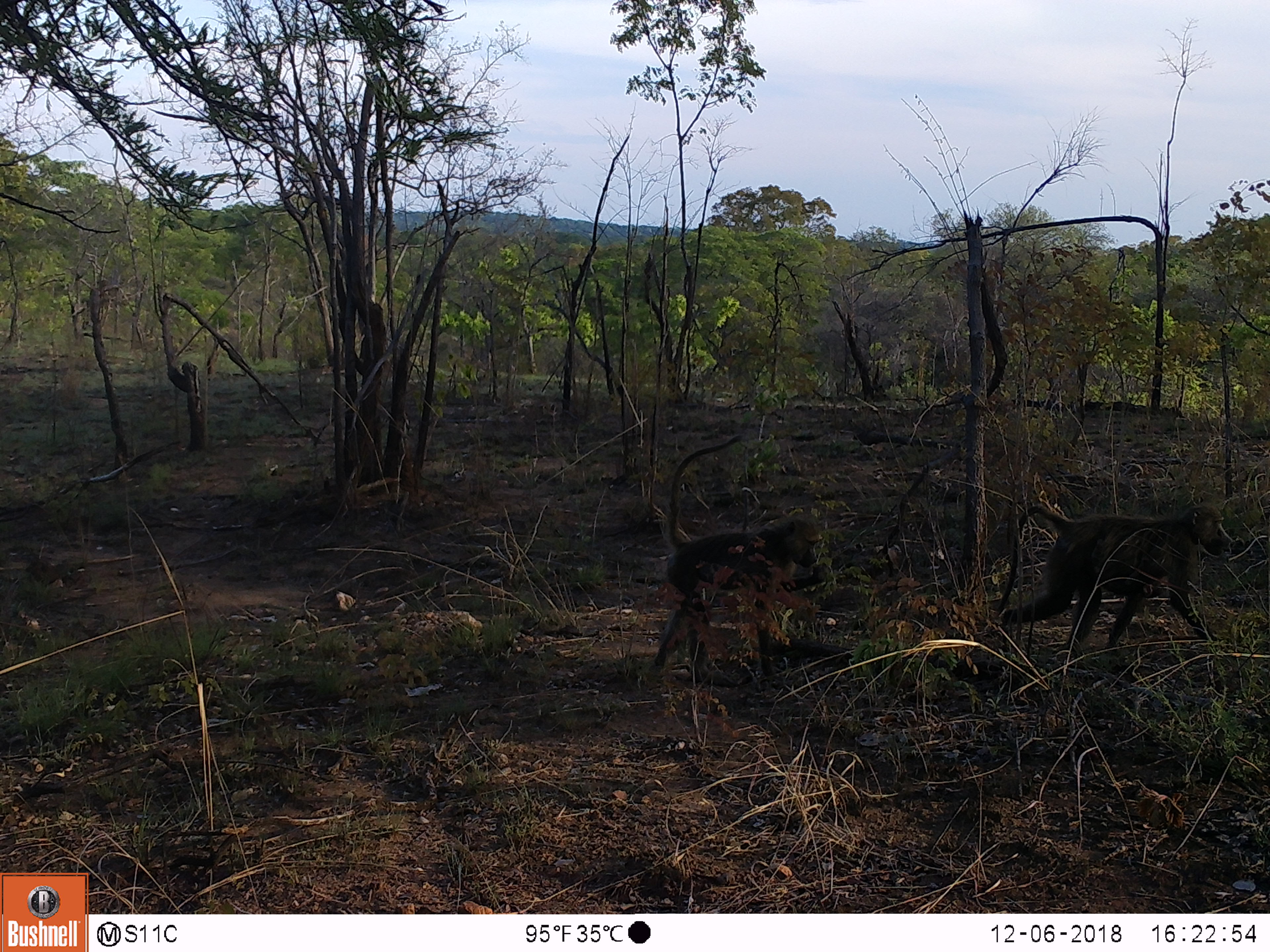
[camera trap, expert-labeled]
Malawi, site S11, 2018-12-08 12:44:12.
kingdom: Animalia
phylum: Chordata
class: Mammalia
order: Primates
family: Cercopithecidae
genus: Papio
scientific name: Papio cynocephalus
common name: yellow baboon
Yellow baboon (Papio cynocephalus), count 2.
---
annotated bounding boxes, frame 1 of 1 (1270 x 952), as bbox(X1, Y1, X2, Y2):
yellow baboon: bbox(644, 419, 846, 704); bbox(983, 503, 1231, 660)